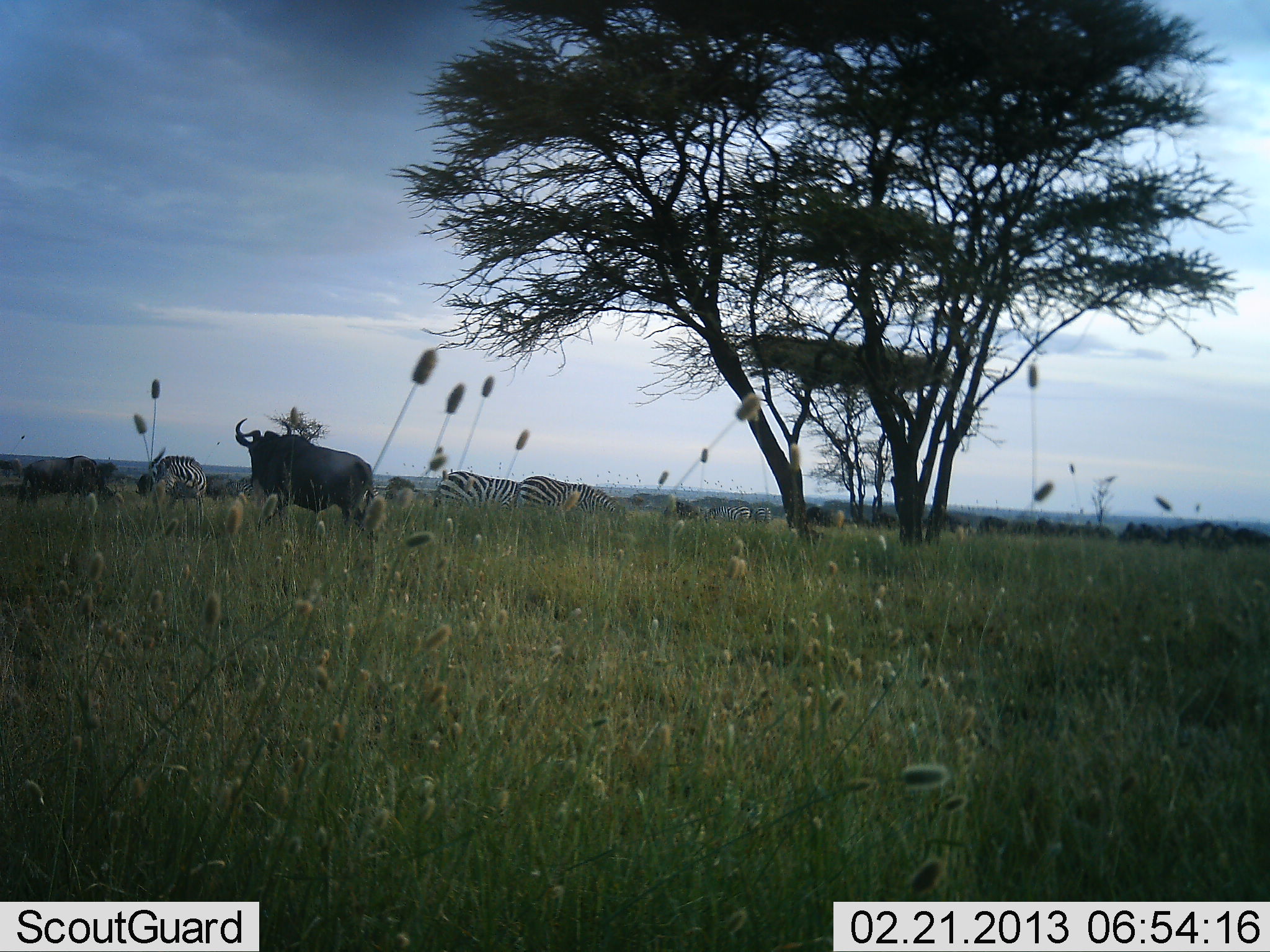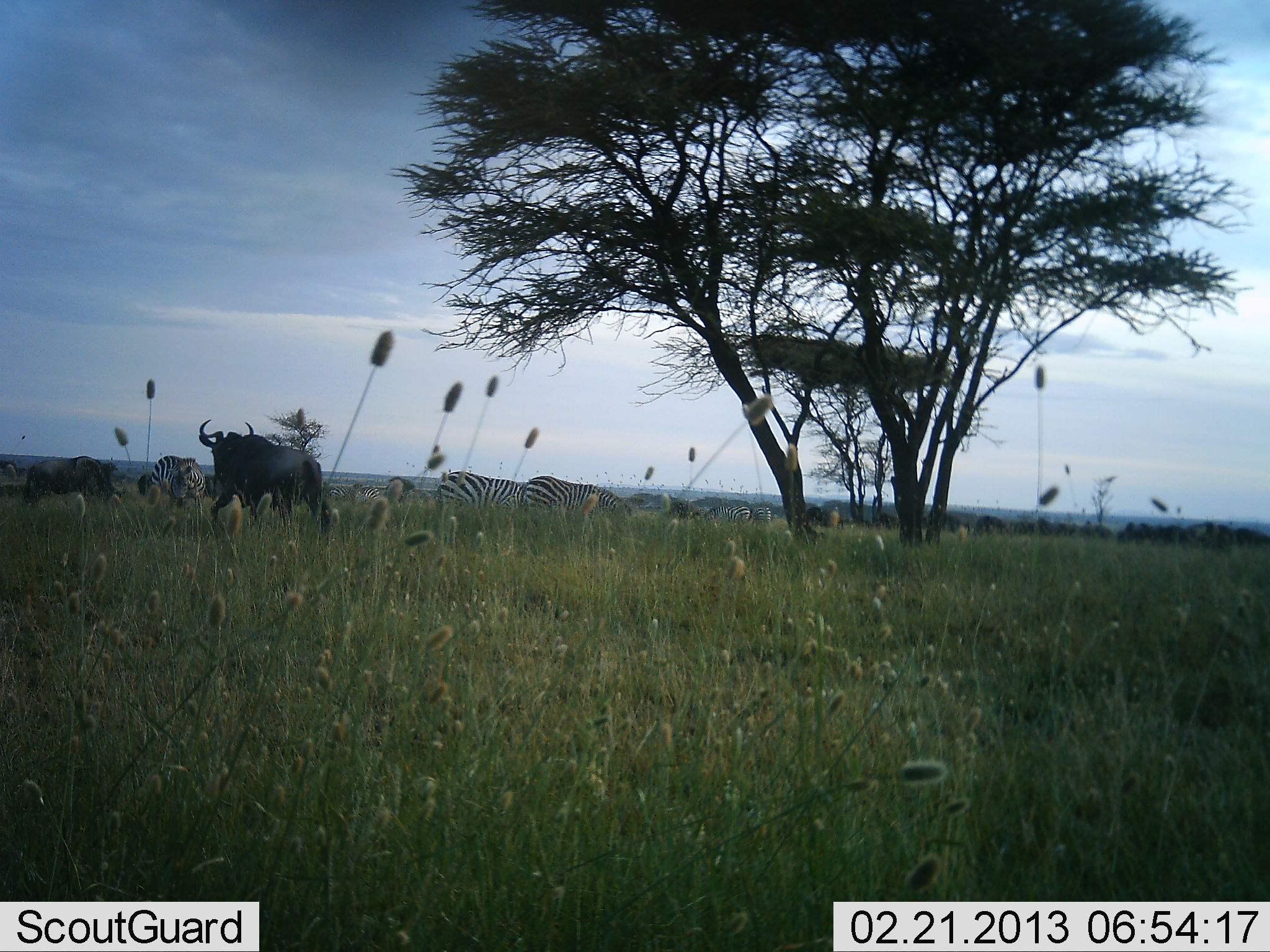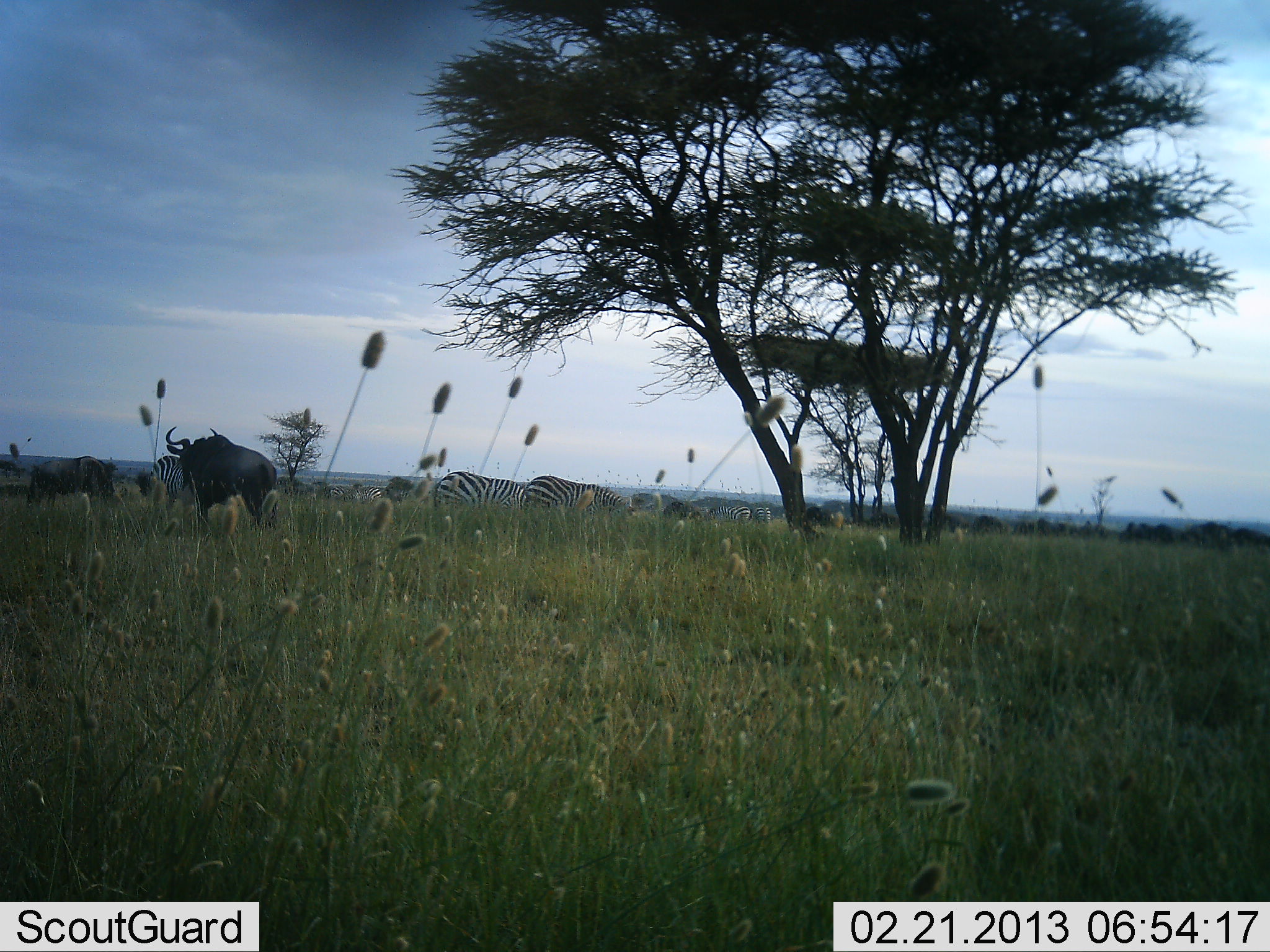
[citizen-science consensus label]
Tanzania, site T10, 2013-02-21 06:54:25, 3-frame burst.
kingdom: Animalia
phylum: Chordata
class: Mammalia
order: Artiodactyla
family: Bovidae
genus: Connochaetes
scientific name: Connochaetes taurinus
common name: blue wildebeest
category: wildebeest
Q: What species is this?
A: Wildebeest (blue wildebeest) (Connochaetes taurinus).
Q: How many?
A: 2.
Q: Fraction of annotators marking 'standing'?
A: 21%.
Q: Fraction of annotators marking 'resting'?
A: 0%.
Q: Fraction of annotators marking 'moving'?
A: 79%.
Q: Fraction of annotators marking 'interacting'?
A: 5%.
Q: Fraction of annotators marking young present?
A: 0%.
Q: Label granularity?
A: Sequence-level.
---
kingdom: Animalia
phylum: Chordata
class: Mammalia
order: Perissodactyla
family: Equidae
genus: Equus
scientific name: Equus quagga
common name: plains zebra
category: zebra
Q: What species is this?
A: Zebra (plains zebra) (Equus quagga).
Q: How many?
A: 4.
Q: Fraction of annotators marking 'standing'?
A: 45%.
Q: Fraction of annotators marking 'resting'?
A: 0%.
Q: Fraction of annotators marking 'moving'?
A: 15%.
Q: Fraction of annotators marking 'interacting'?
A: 0%.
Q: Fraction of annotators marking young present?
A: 0%.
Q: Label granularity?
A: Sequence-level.